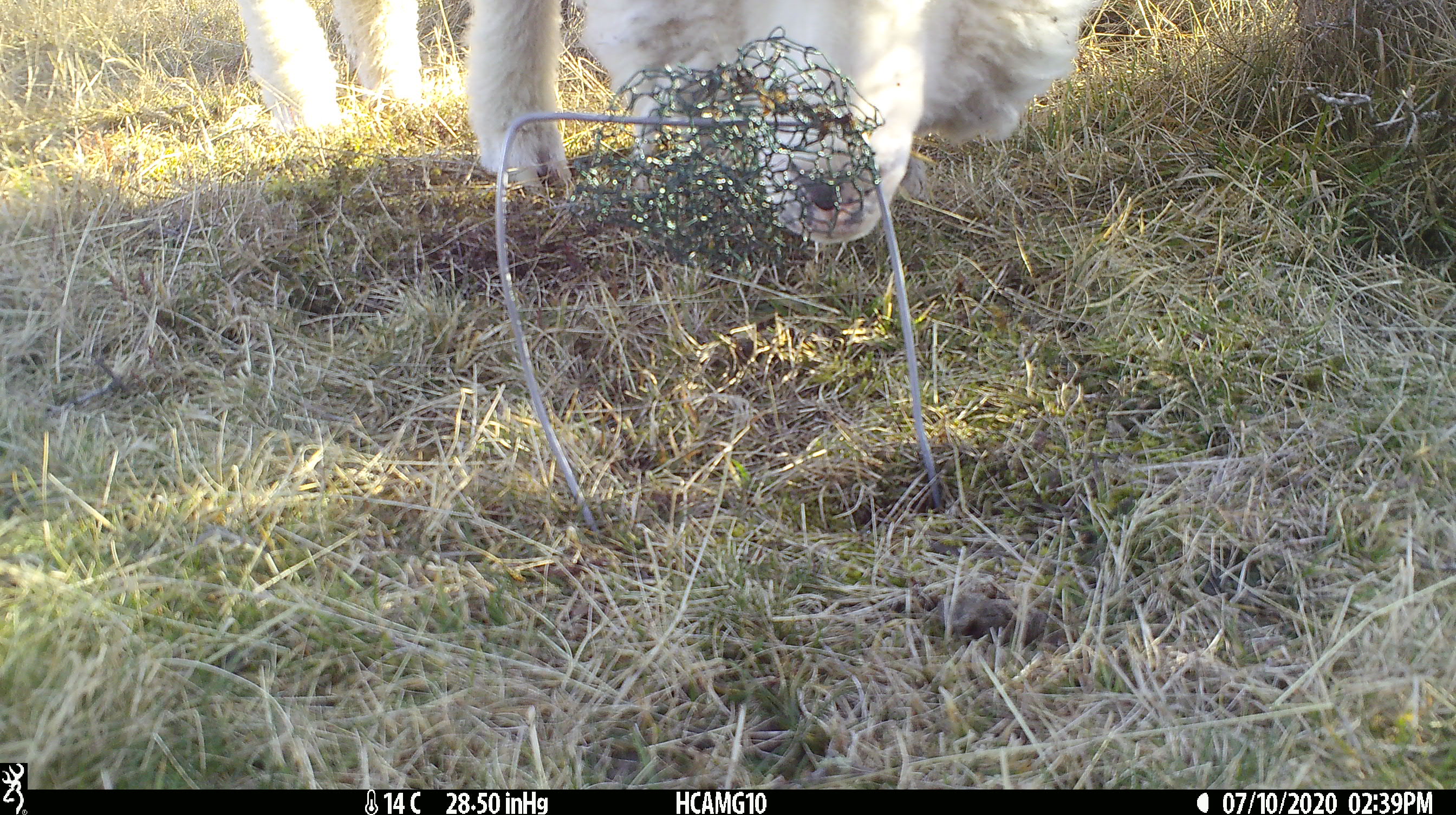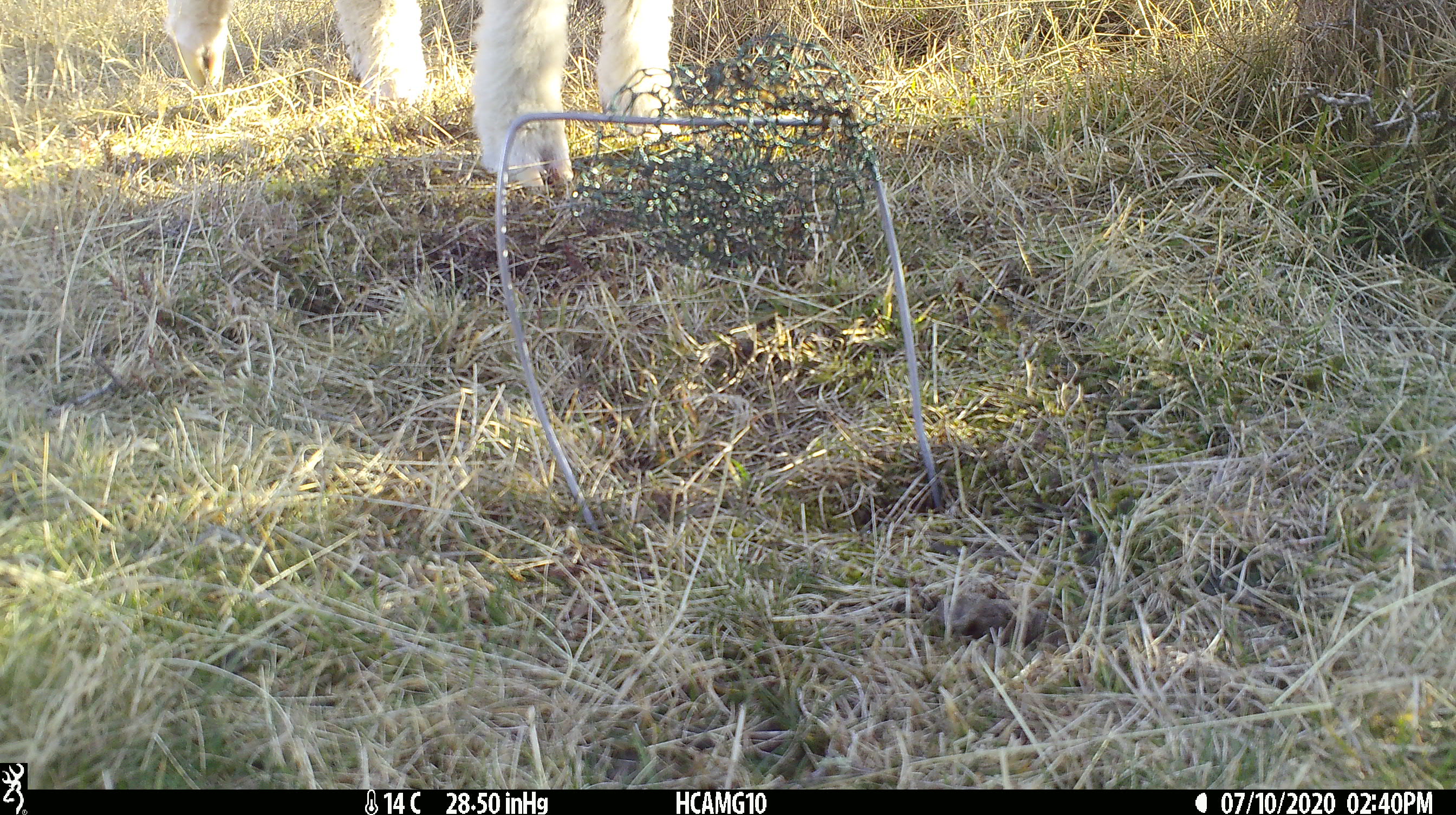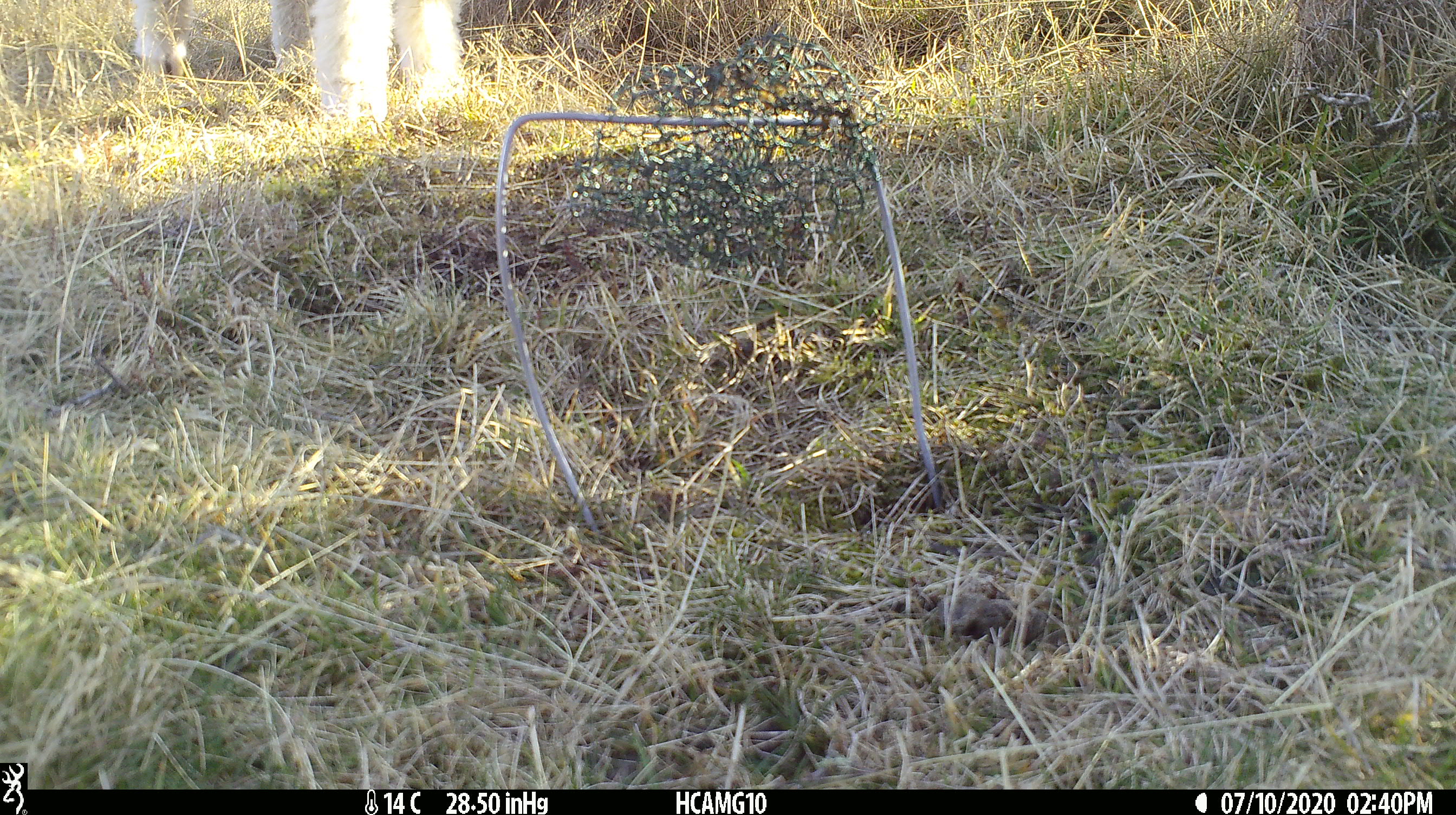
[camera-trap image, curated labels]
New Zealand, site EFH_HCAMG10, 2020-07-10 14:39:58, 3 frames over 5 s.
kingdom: Animalia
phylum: Chordata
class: Mammalia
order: Artiodactyla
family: Bovidae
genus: Ovis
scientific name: Ovis aries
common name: domestic sheep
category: sheep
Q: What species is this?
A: Sheep (domestic sheep) (Ovis aries).